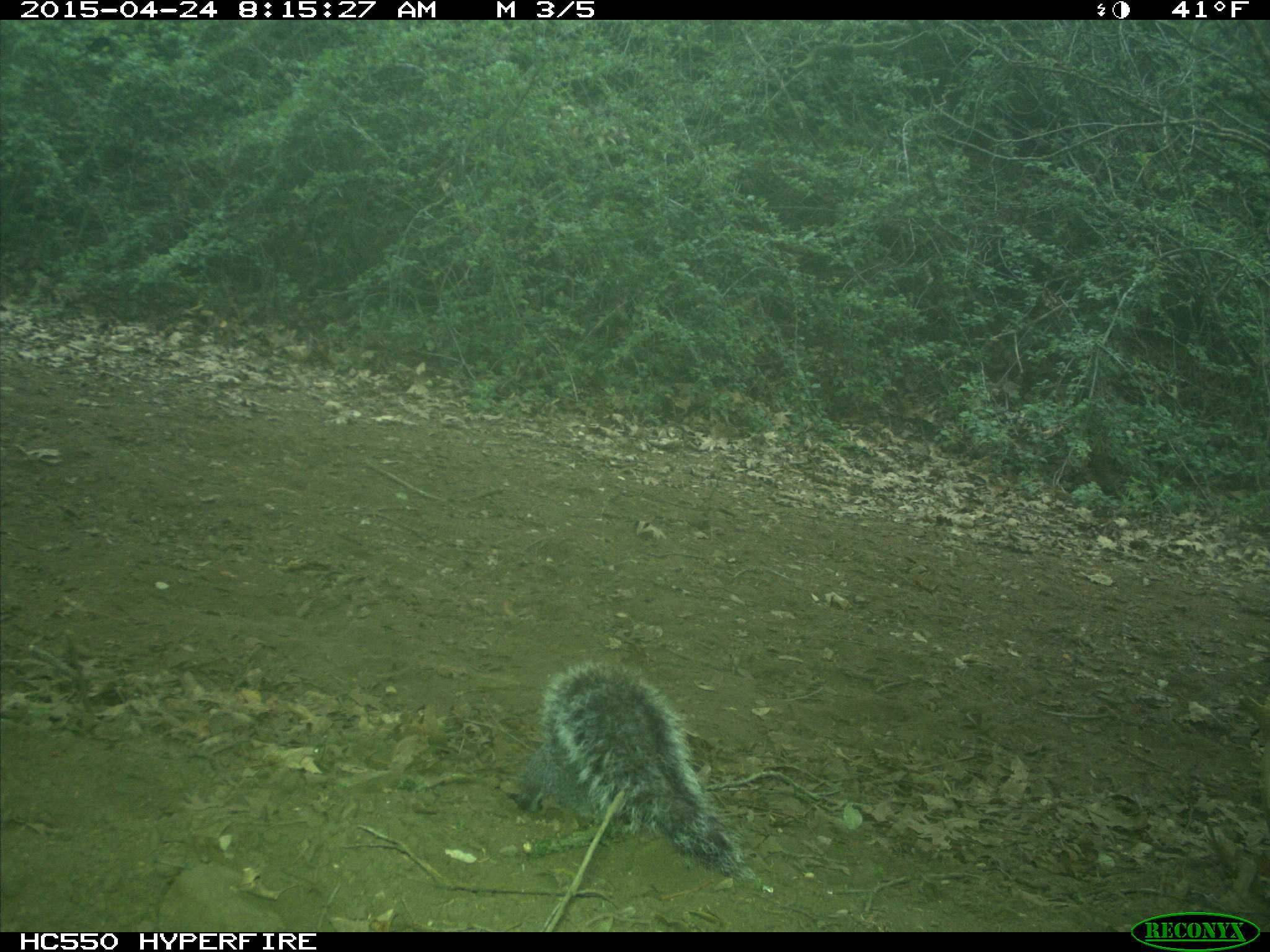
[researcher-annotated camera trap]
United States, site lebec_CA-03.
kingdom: Animalia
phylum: Chordata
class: Mammalia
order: Rodentia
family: Sciuridae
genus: Sciurus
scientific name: Sciurus carolinensis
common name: eastern gray squirrel